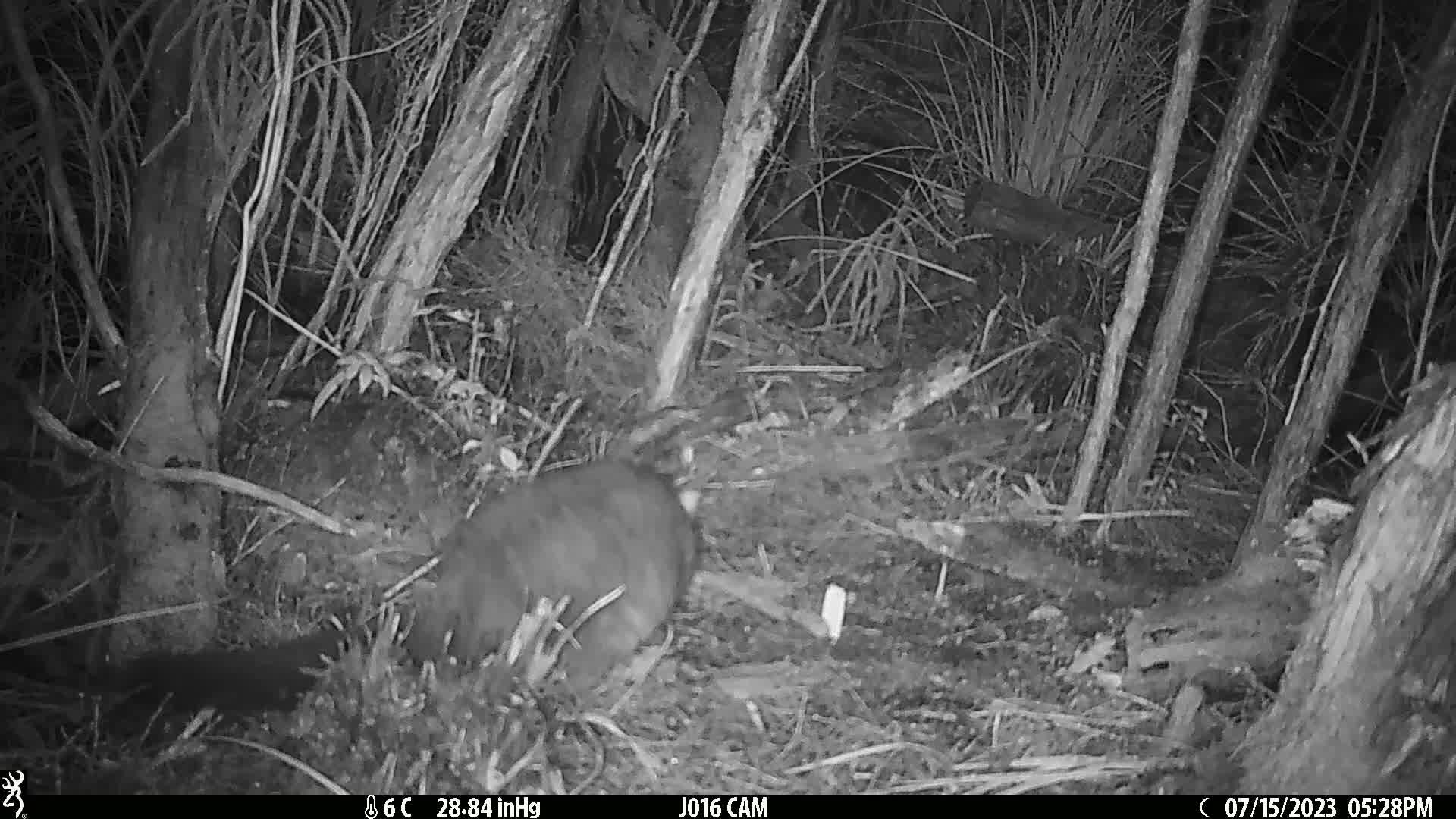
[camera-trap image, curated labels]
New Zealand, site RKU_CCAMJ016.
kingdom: Animalia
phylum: Chordata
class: Mammalia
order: Diprotodontia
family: Phalangeridae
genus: Trichosurus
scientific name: Trichosurus vulpecula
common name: common brushtail possum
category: possum